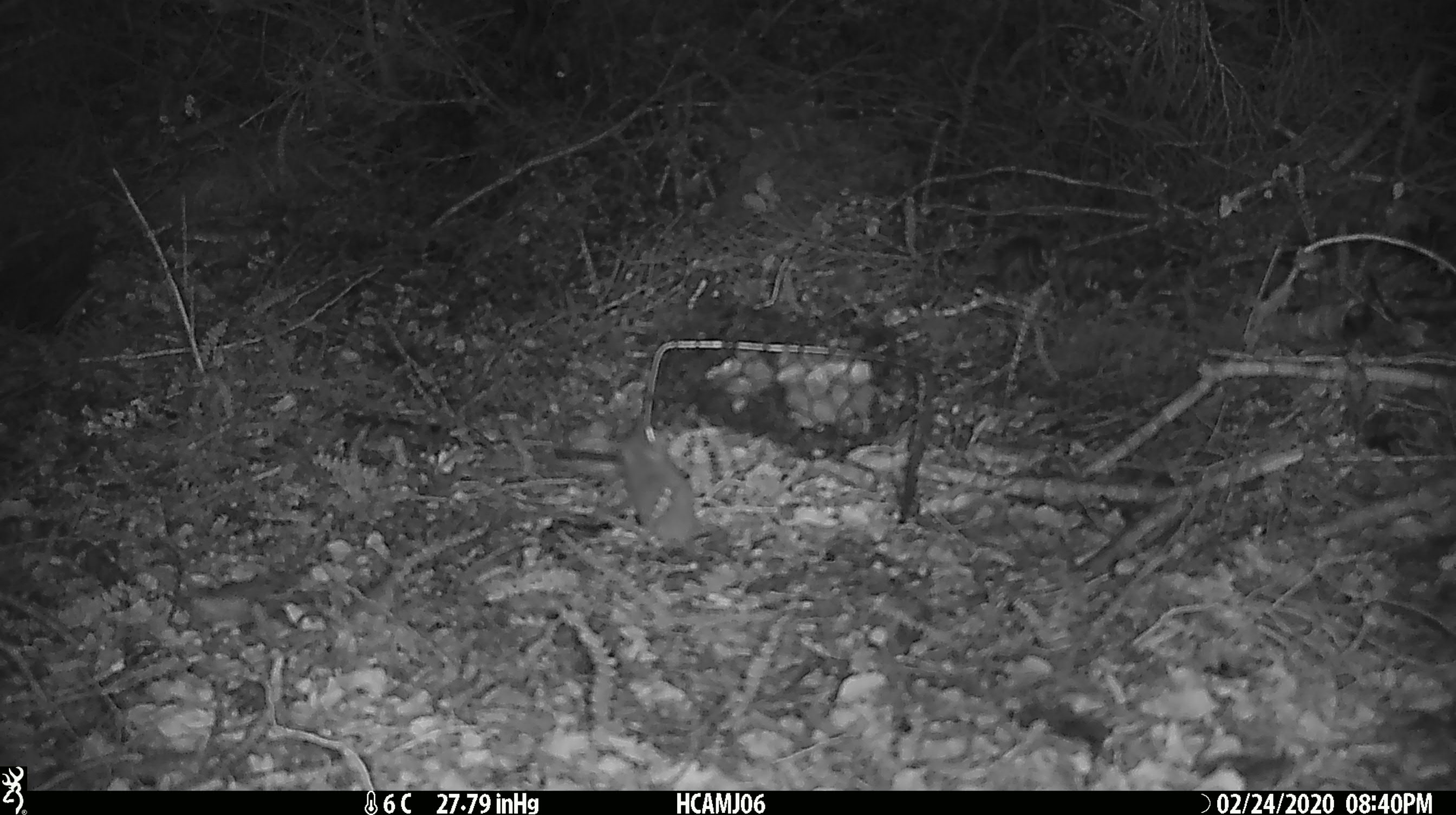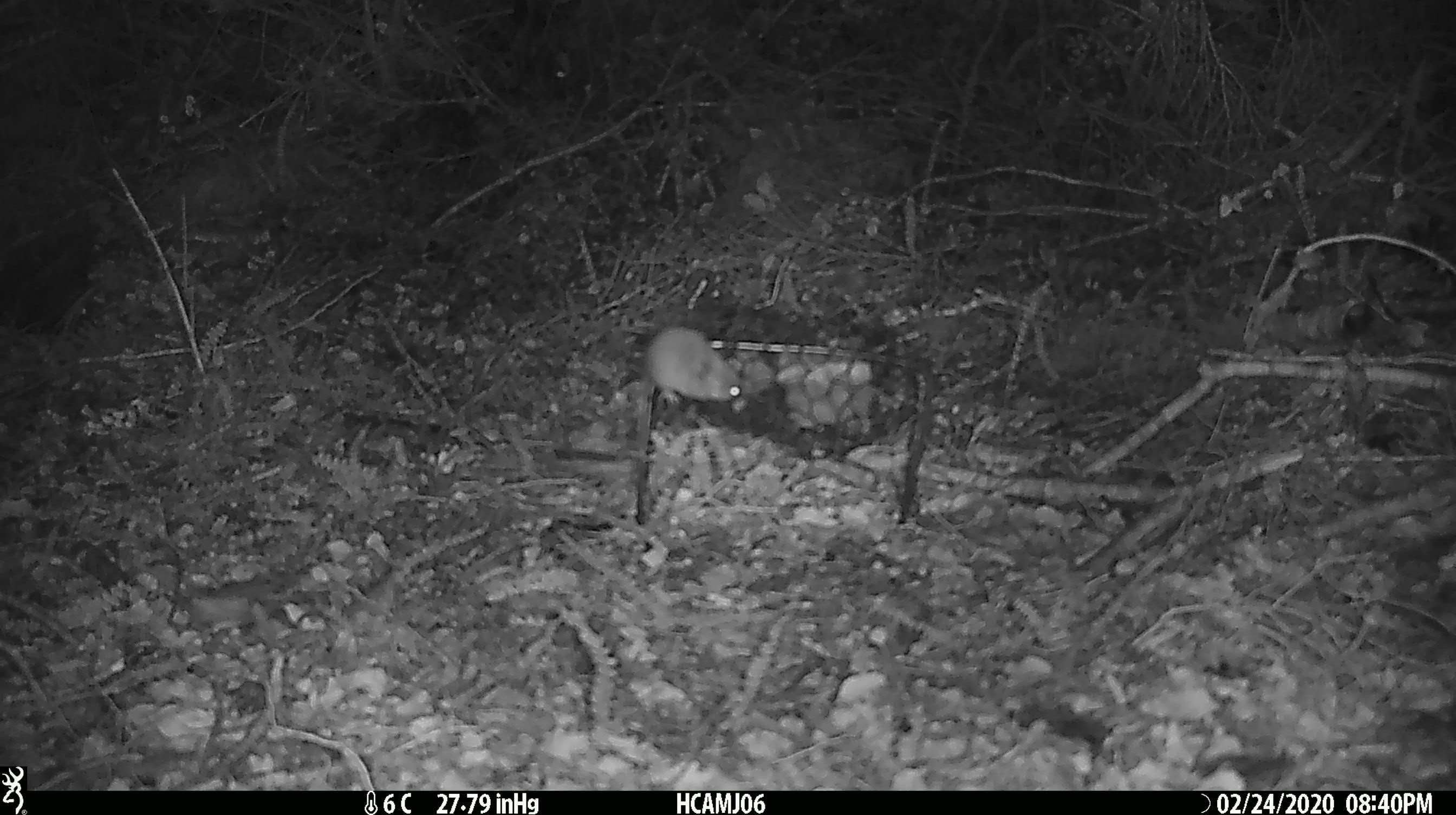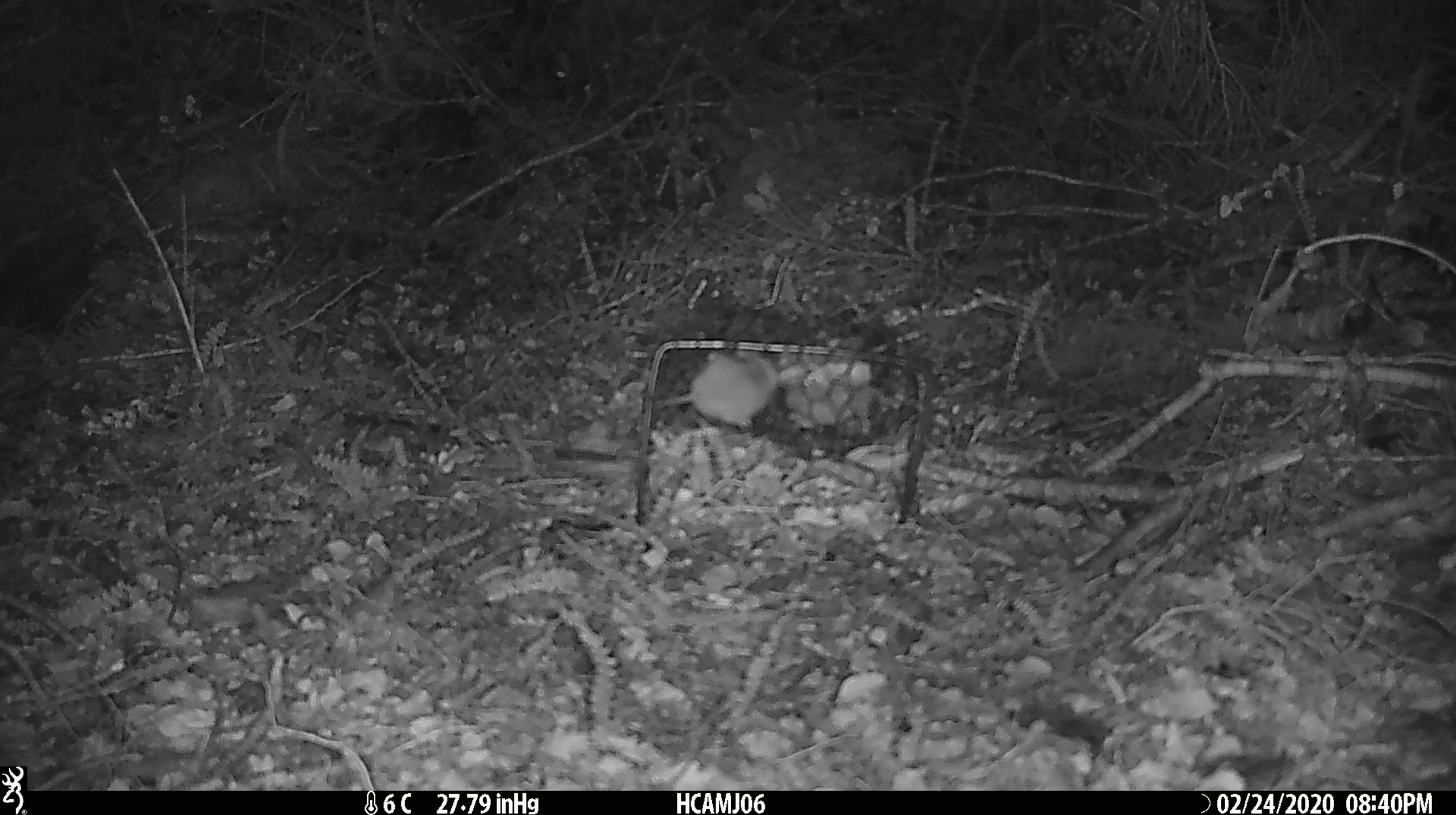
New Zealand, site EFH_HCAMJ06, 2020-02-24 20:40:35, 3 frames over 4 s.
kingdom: Animalia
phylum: Chordata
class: Mammalia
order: Rodentia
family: Muridae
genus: Mus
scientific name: Mus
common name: mouse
Mouse (Mus).